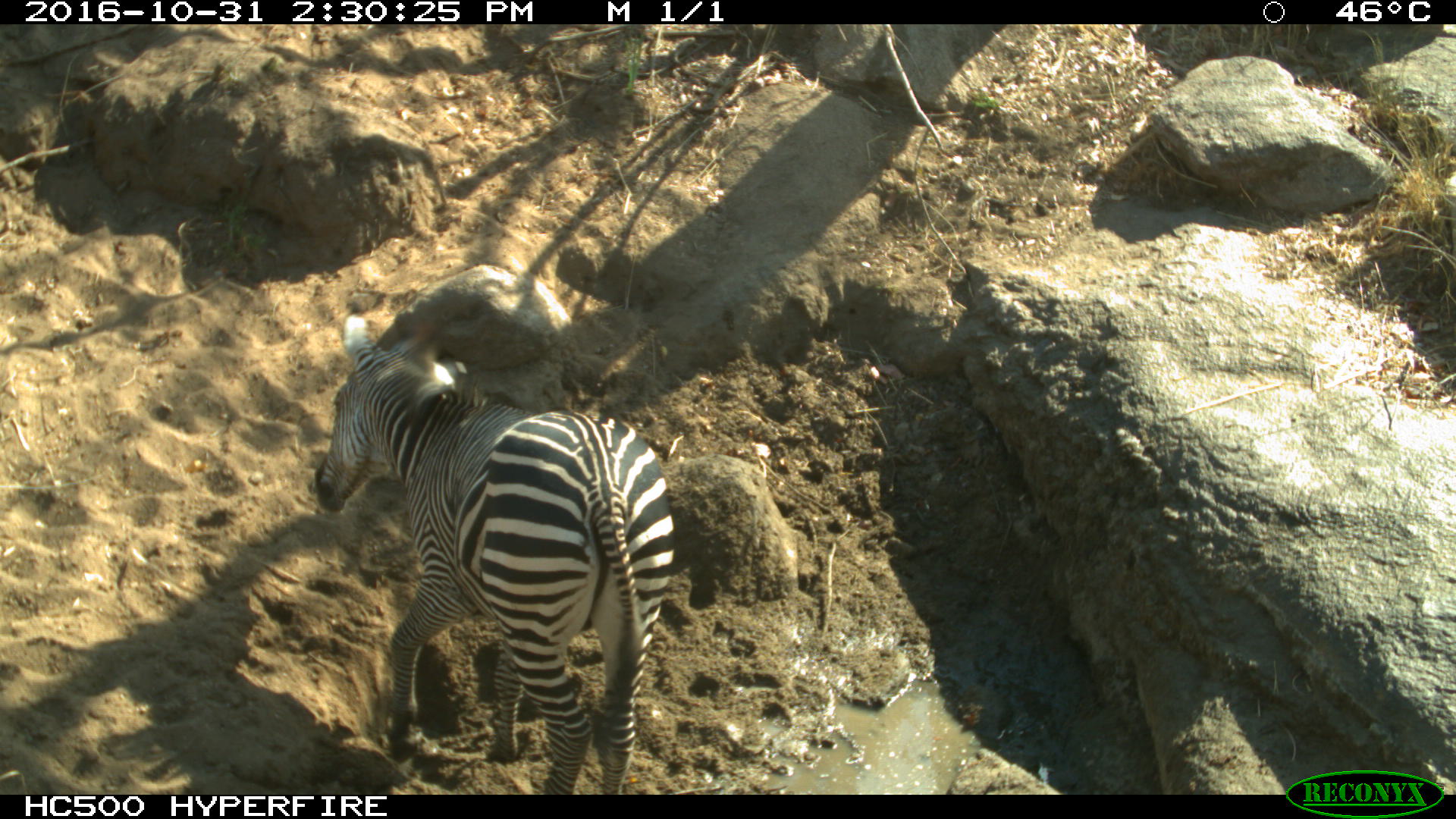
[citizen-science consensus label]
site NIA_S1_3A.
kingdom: Animalia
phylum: Chordata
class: Mammalia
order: Perissodactyla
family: Equidae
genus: Equus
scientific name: Equus quagga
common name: plains zebra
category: zebraplains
Zebraplains (plains zebra) (Equus quagga), count 1. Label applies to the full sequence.